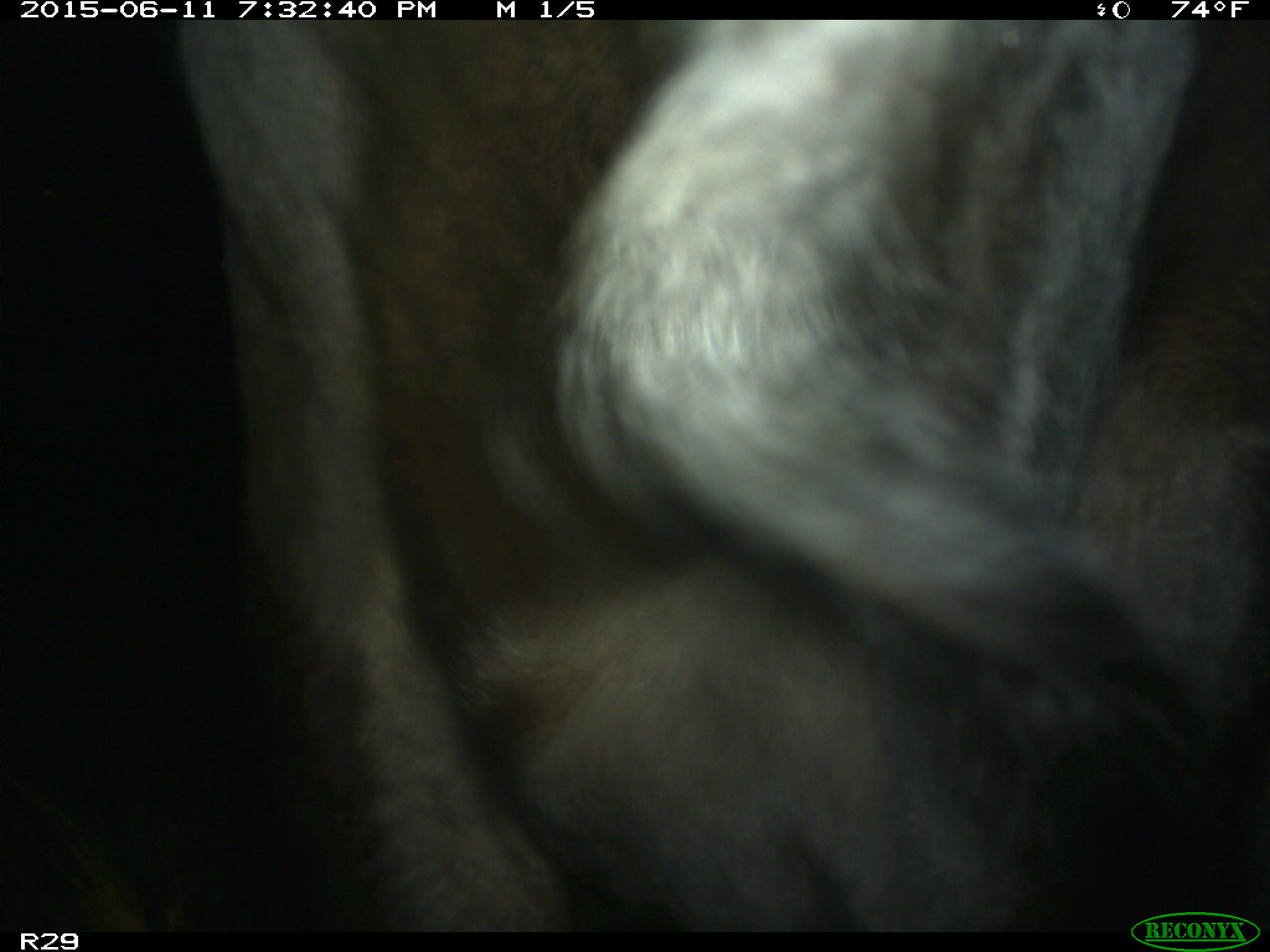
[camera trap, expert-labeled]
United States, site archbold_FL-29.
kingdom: Animalia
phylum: Chordata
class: Mammalia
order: Artiodactyla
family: Bovidae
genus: Bos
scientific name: Bos taurus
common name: domestic cow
Bos taurus (domestic cow).